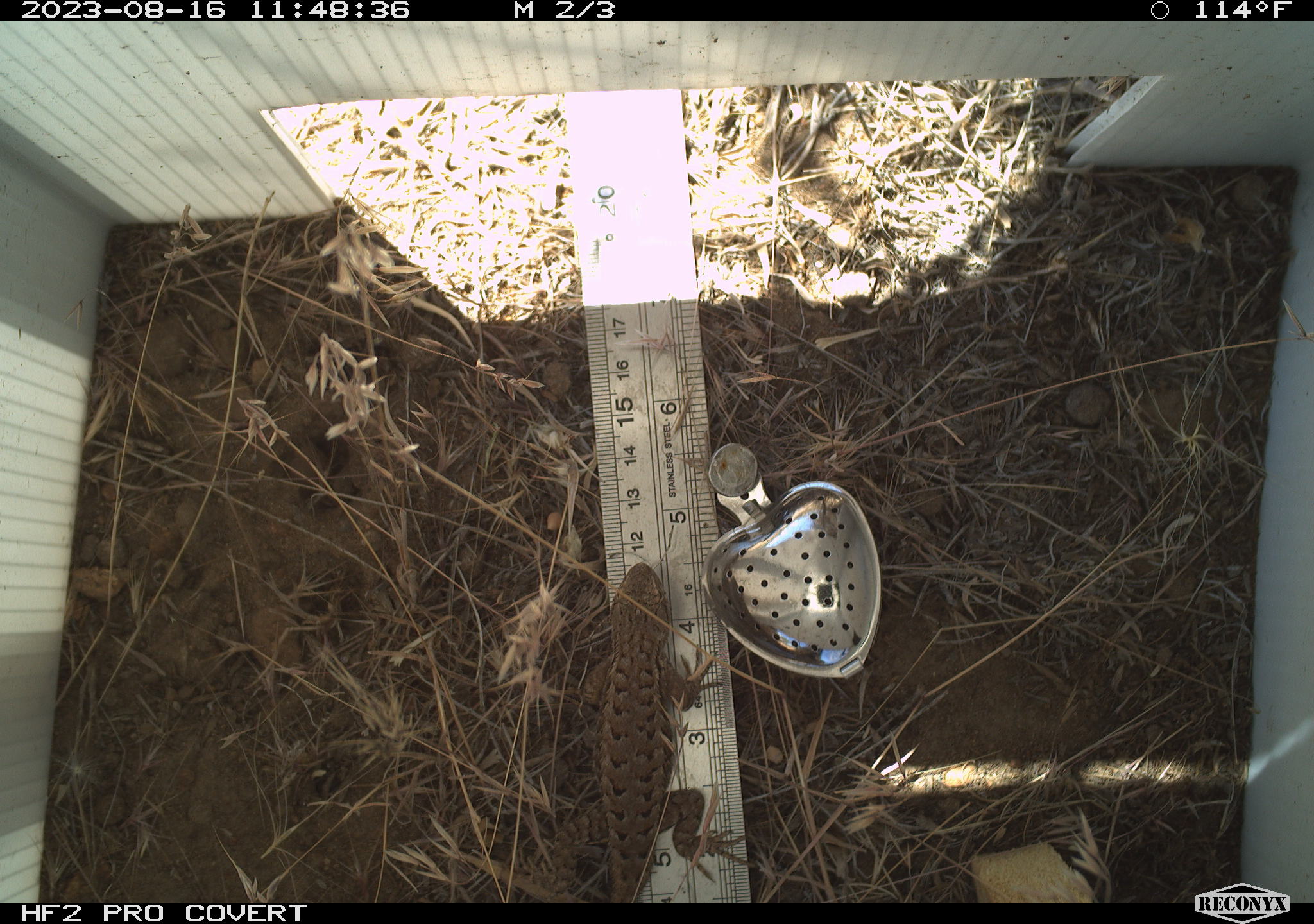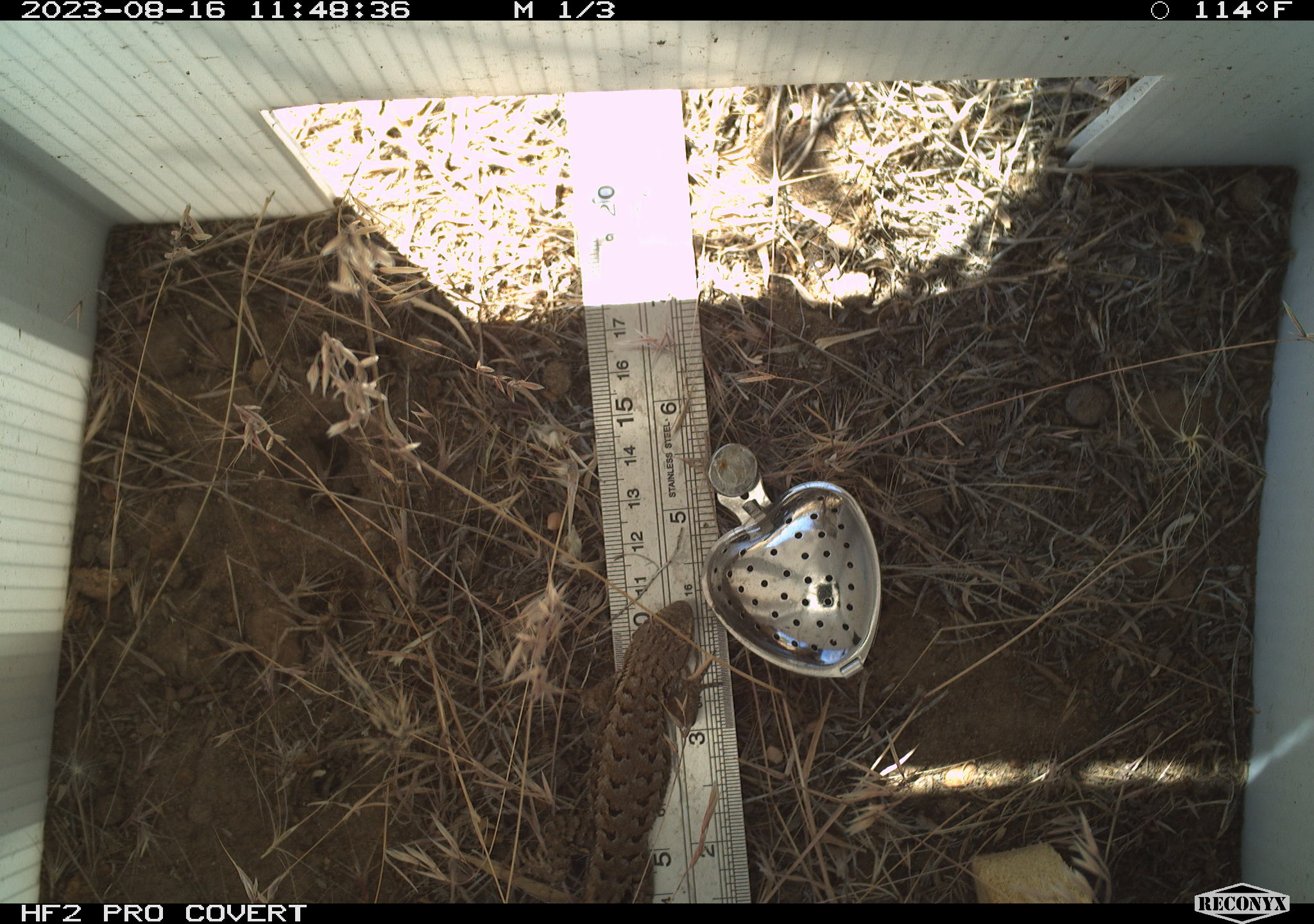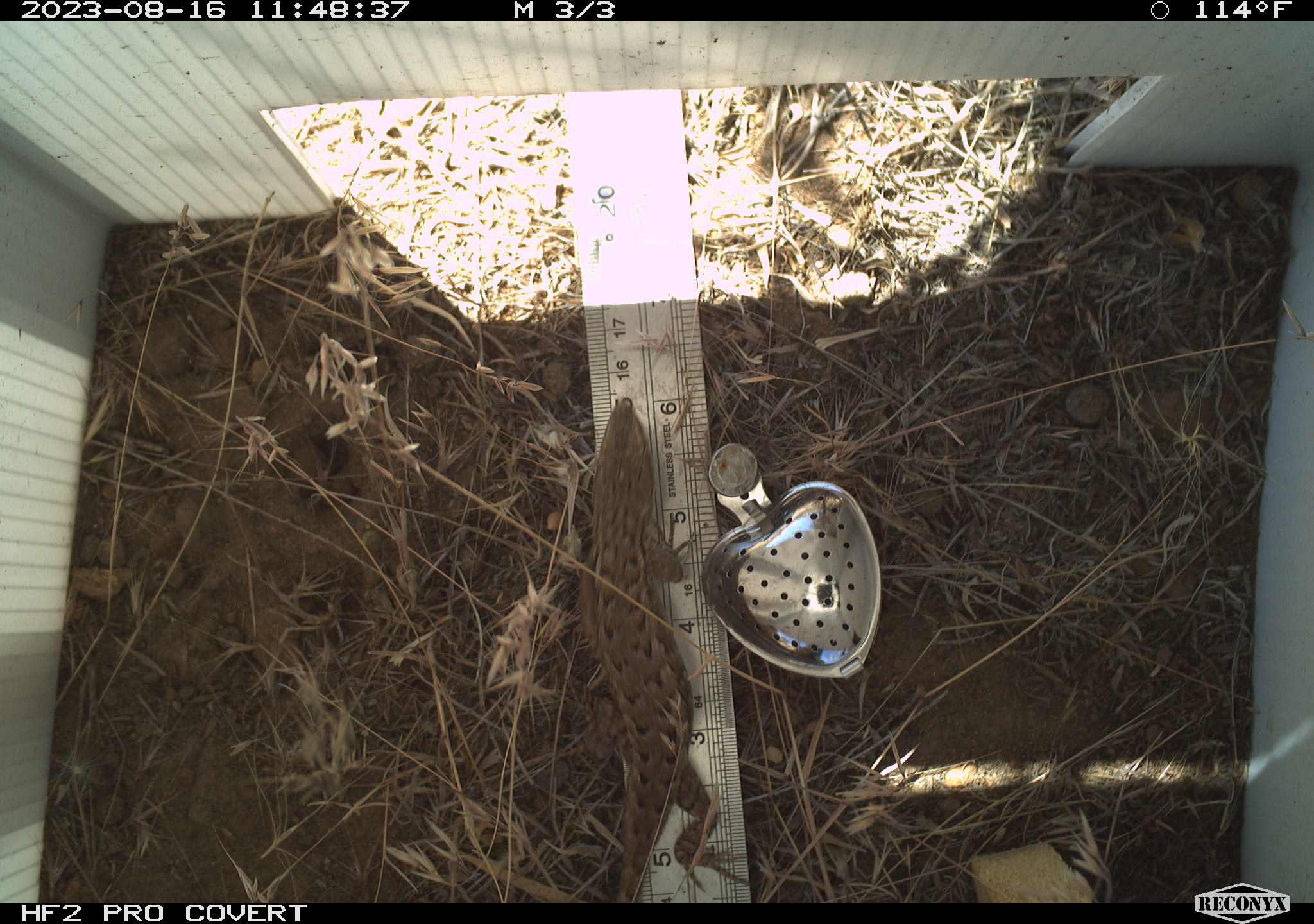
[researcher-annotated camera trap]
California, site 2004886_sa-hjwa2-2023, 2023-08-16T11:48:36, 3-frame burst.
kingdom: Animalia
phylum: Chordata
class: Reptilia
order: Squamata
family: Phrynosomatidae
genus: Sceloporus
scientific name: Sceloporus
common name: spiny lizards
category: sceloporus species